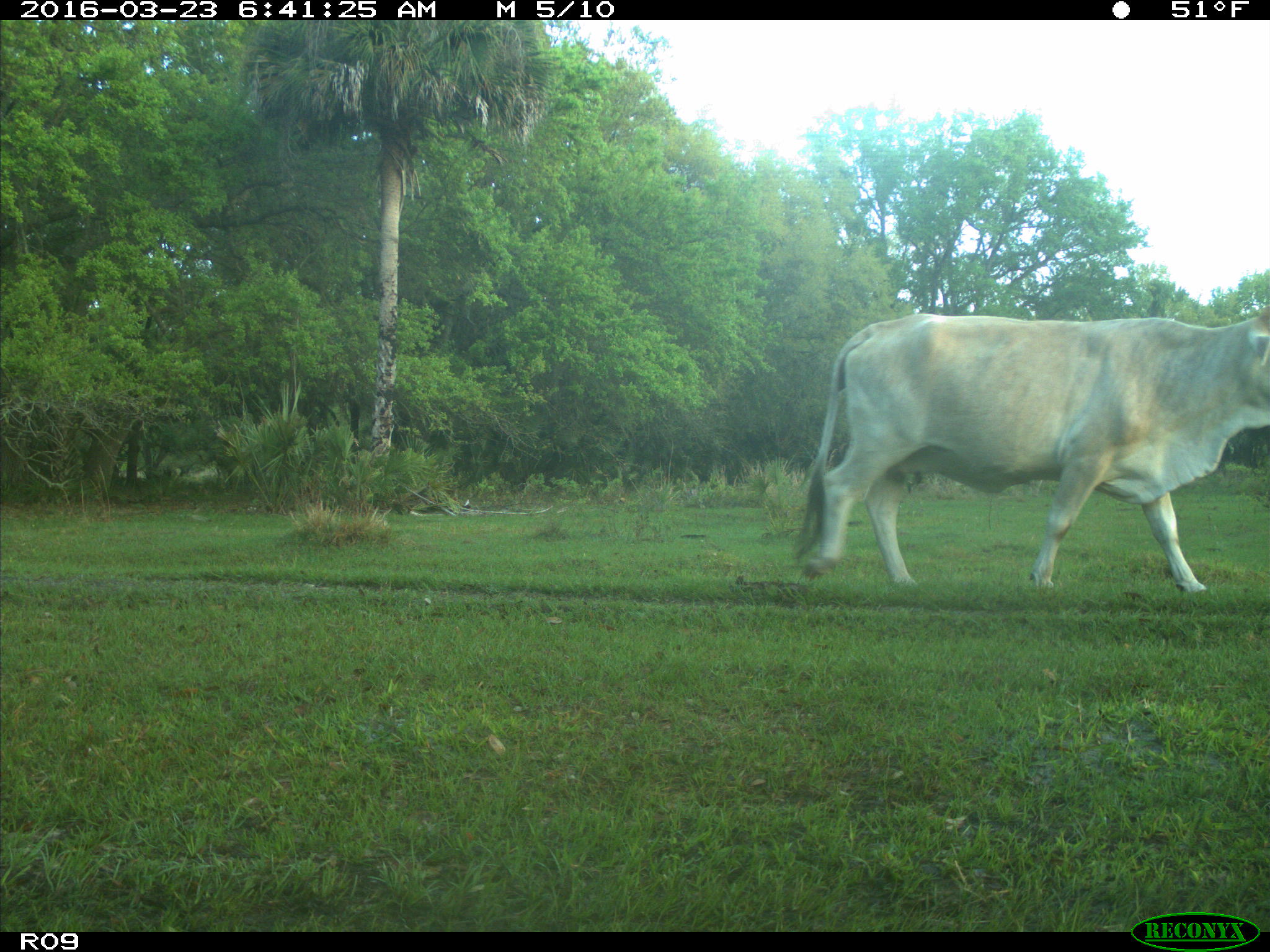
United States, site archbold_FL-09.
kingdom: Animalia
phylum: Chordata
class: Mammalia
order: Artiodactyla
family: Bovidae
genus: Bos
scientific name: Bos taurus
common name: domestic cow